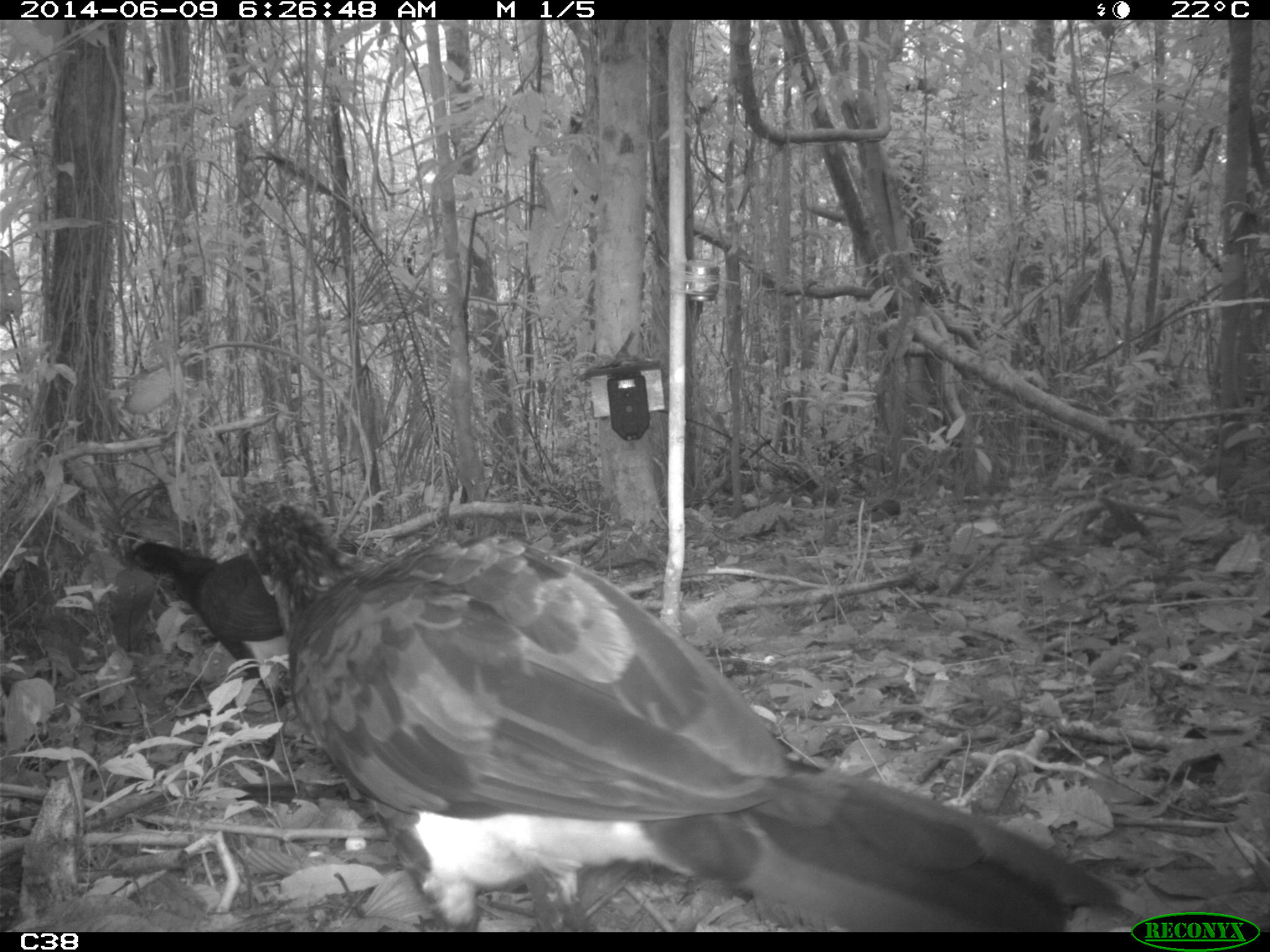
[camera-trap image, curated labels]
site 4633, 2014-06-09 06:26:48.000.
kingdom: Animalia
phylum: Chordata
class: Aves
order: Galliformes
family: Cracidae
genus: Crax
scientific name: Crax alector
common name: black curassow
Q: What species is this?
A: Crax alector (black curassow).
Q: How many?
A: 2.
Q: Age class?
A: Adult.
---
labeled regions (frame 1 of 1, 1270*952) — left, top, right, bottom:
crax alector: 232, 489, 1153, 931; 119, 537, 380, 779